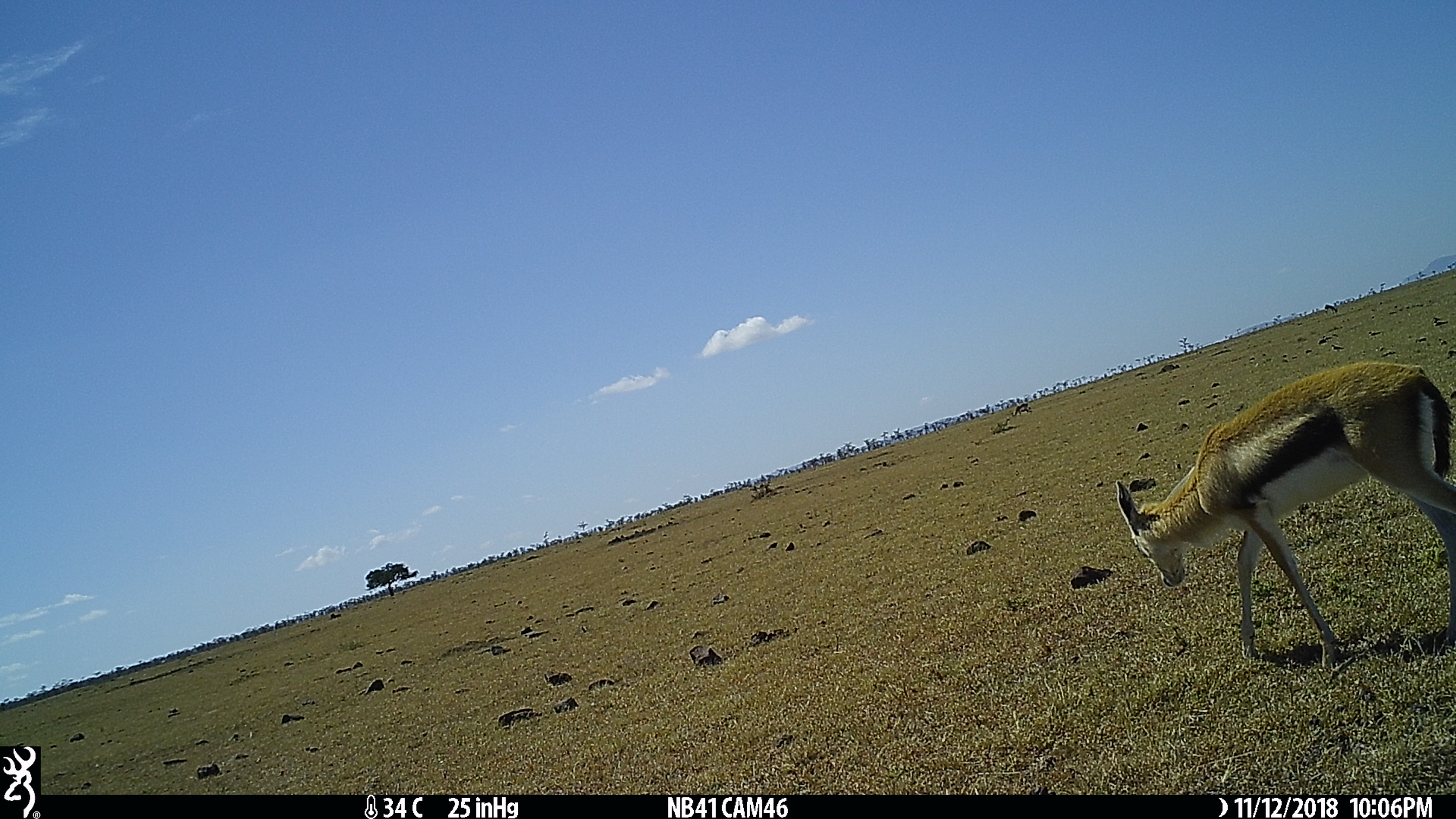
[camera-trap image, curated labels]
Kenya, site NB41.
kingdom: Animalia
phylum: Chordata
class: Mammalia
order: Artiodactyla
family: Bovidae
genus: Eudorcas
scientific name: Eudorcas thomsonii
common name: thomon's gazelle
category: gazelle thomsons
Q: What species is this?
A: Gazelle thomsons (thomon's gazelle) (Eudorcas thomsonii).